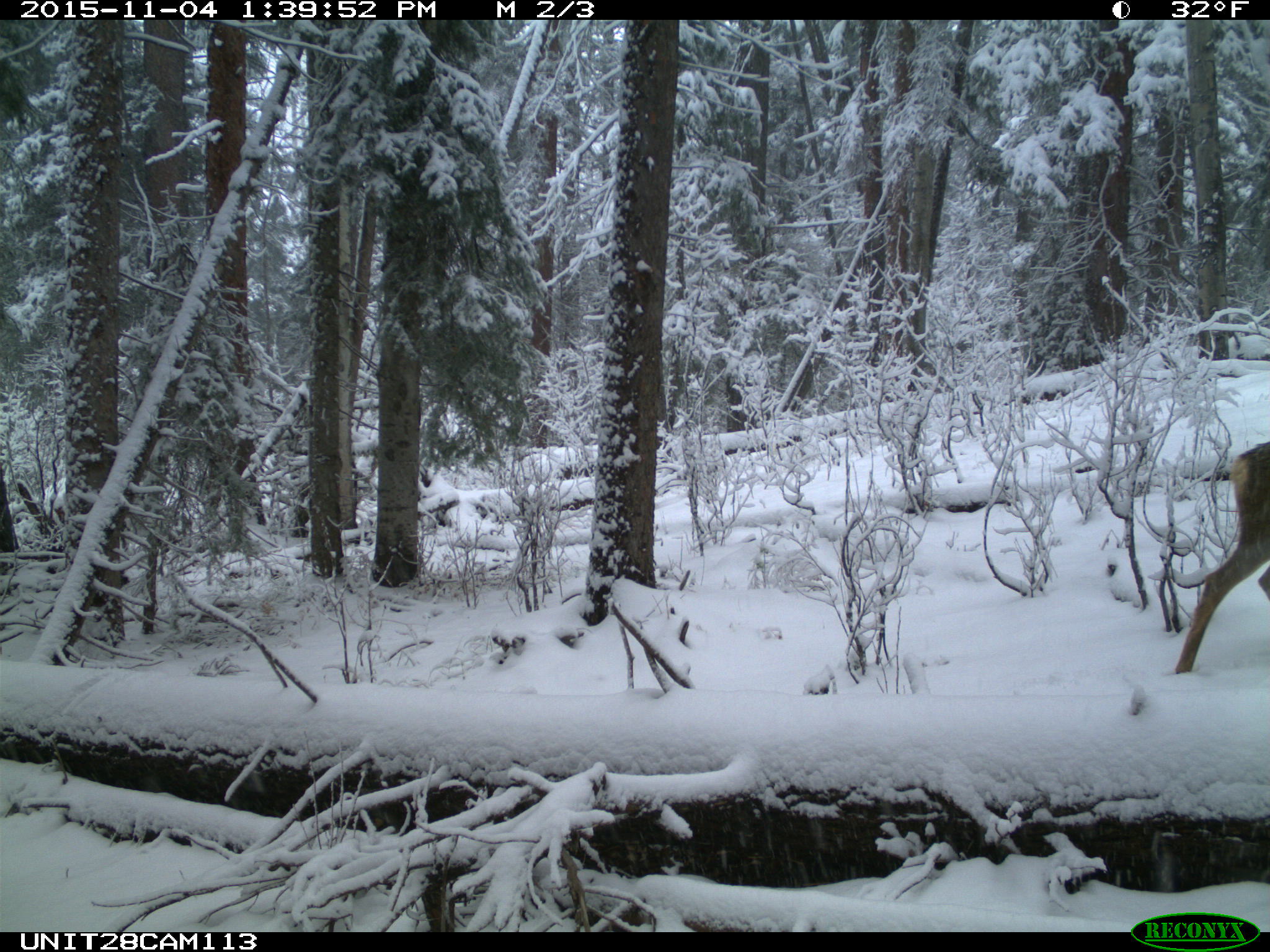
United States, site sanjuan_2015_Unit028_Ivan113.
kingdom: Animalia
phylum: Chordata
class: Mammalia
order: Artiodactyla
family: Cervidae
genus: Odocoileus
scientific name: Odocoileus hemionus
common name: mule deer